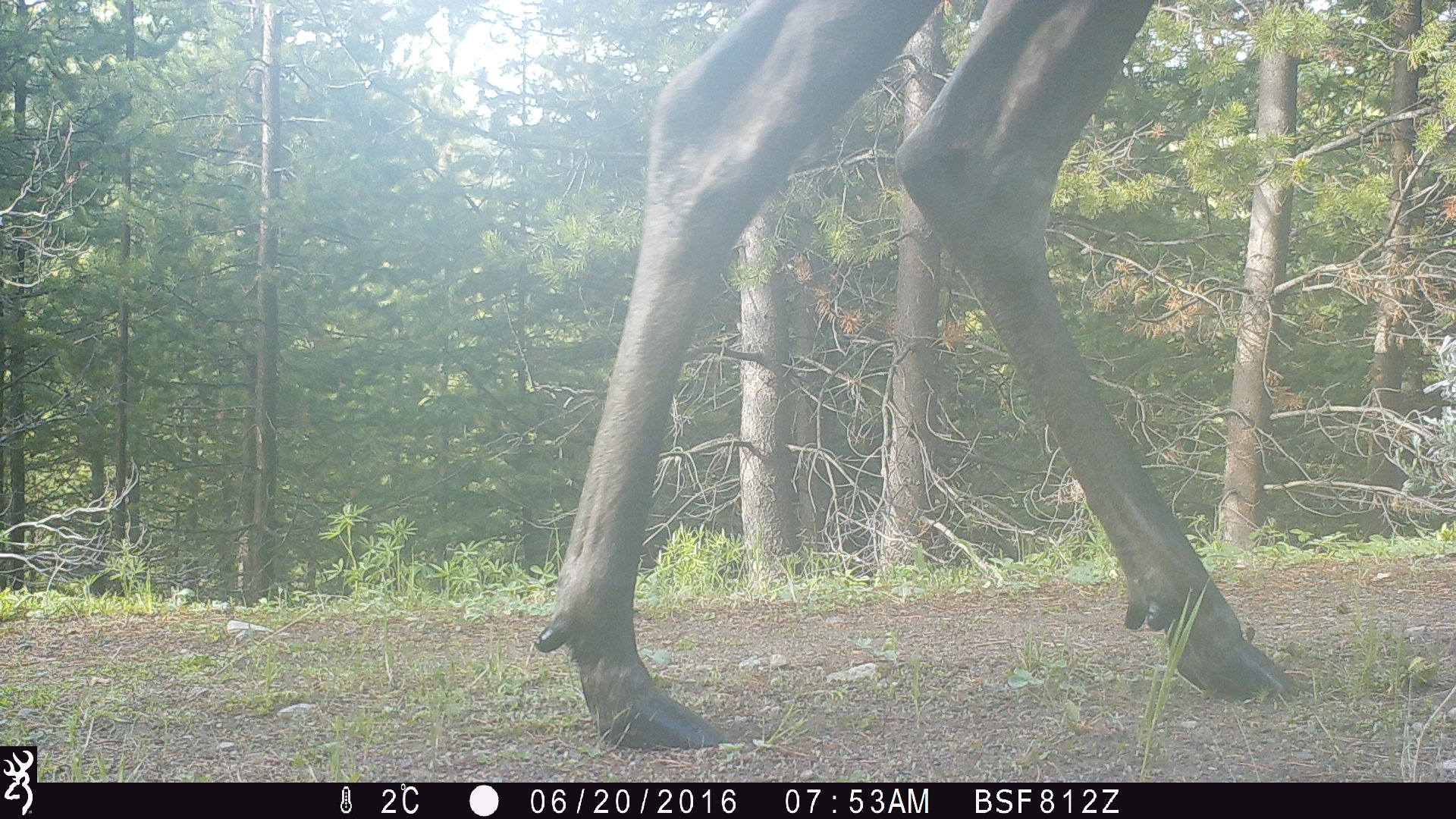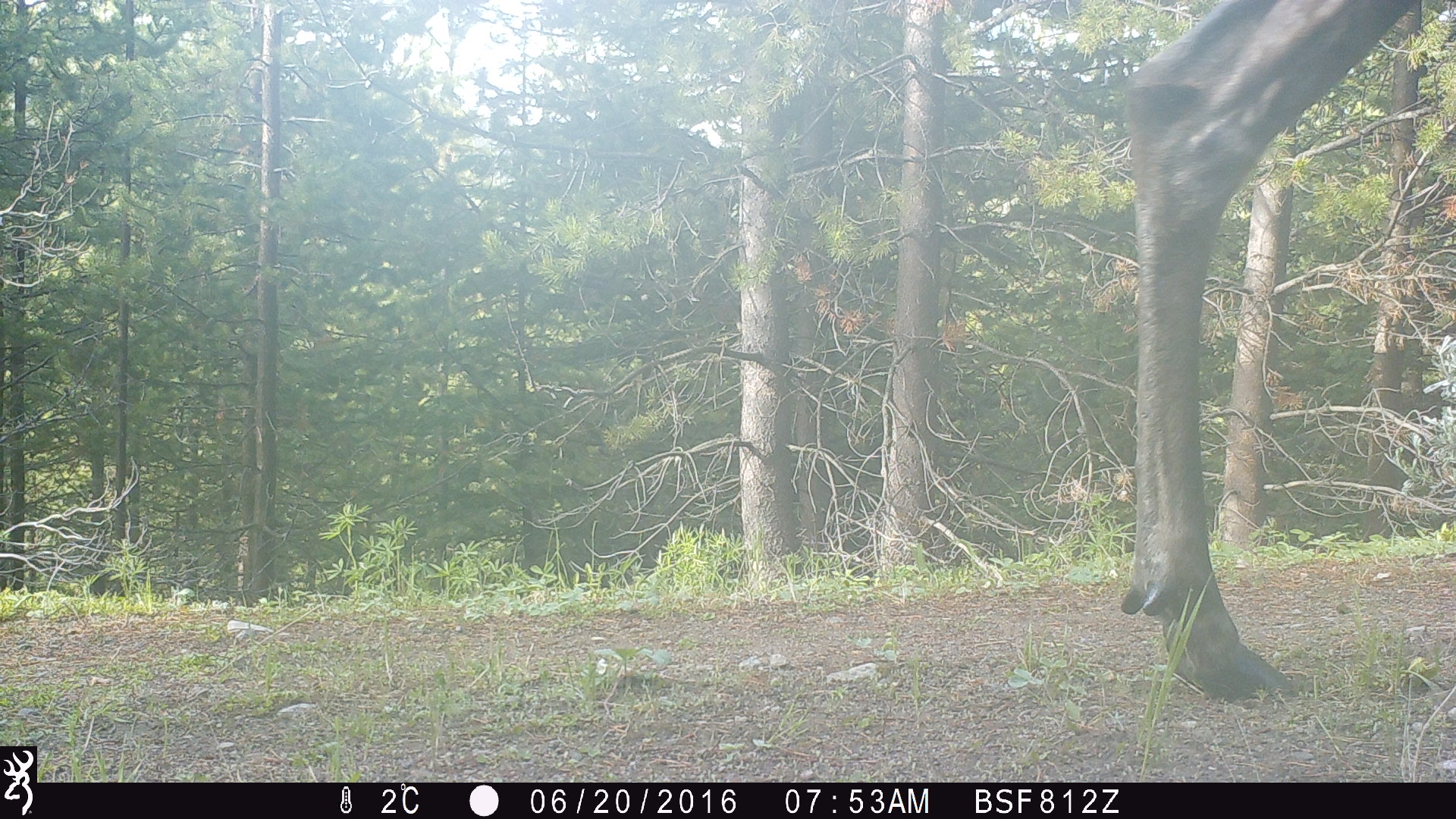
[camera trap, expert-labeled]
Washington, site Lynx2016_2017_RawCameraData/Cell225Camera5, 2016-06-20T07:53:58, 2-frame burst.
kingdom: Animalia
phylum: Chordata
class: Mammalia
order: Artiodactyla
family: Cervidae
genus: Alces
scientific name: Alces alces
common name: moose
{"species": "Alces alces (moose)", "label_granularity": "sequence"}